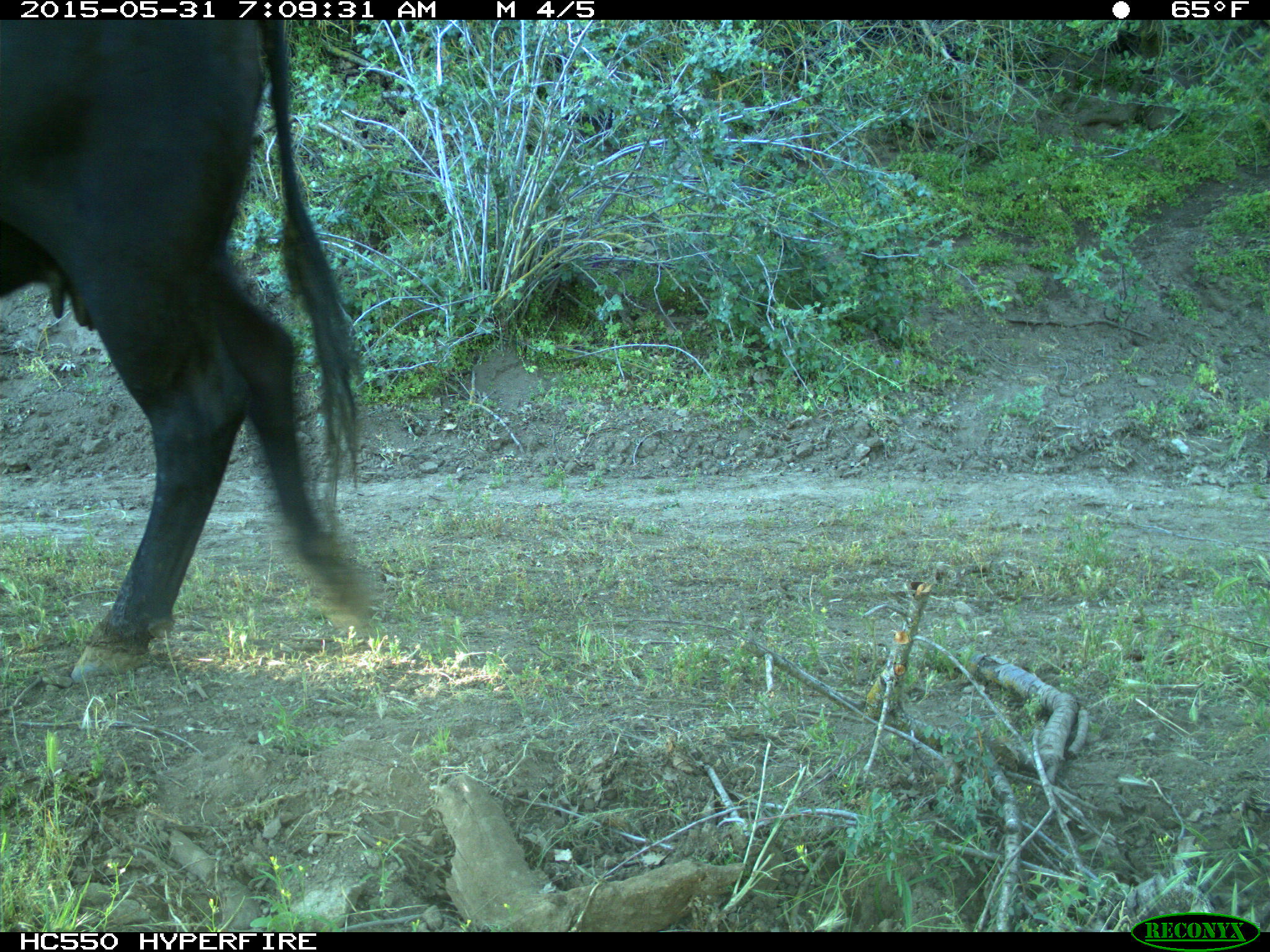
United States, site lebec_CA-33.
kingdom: Animalia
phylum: Chordata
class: Mammalia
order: Artiodactyla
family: Bovidae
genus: Bos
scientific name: Bos taurus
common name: domestic cow